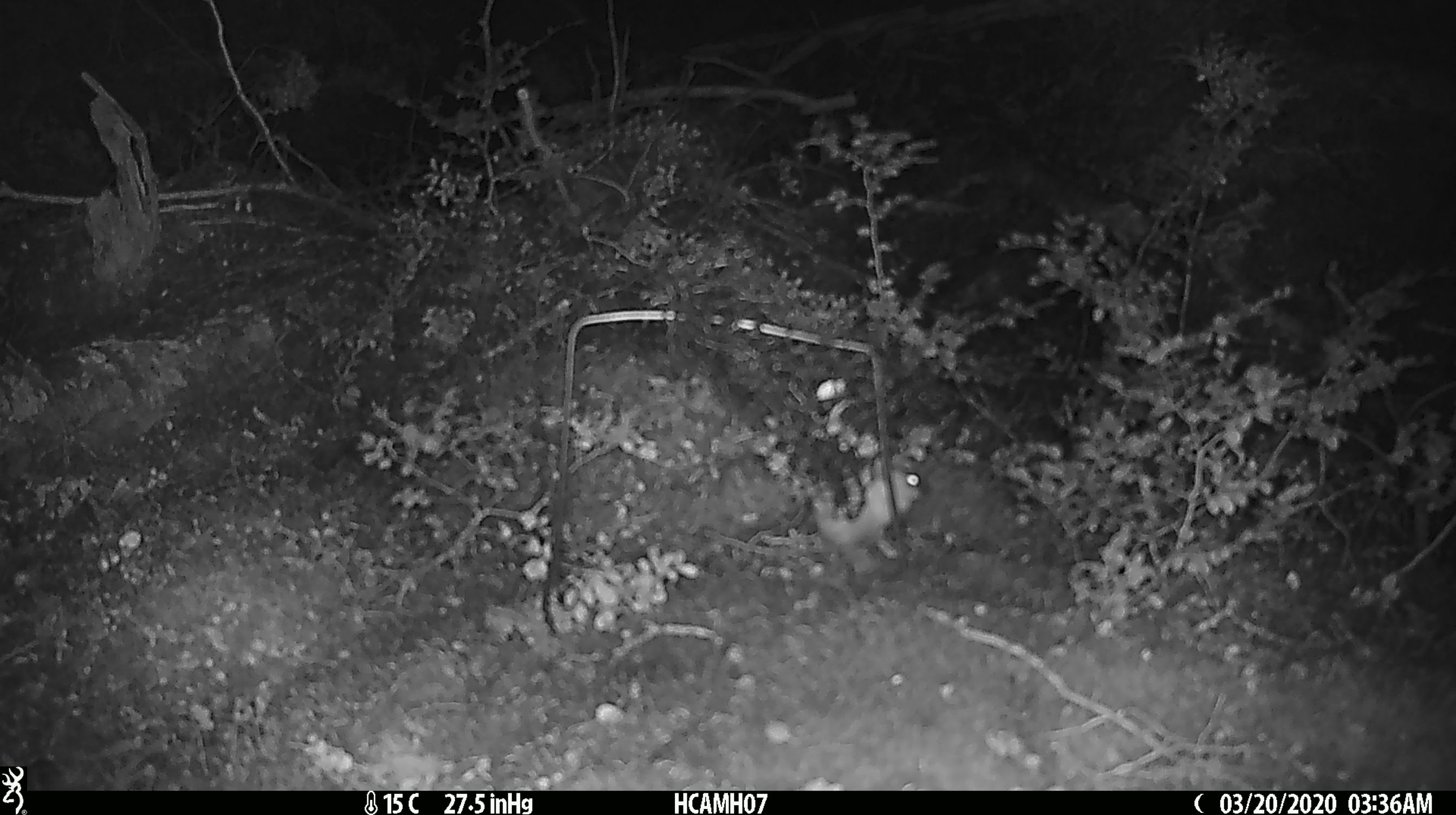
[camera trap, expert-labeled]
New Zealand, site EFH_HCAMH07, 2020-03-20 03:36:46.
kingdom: Animalia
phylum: Chordata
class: Mammalia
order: Rodentia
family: Muridae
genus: Mus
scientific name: Mus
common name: mouse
Mouse (Mus).